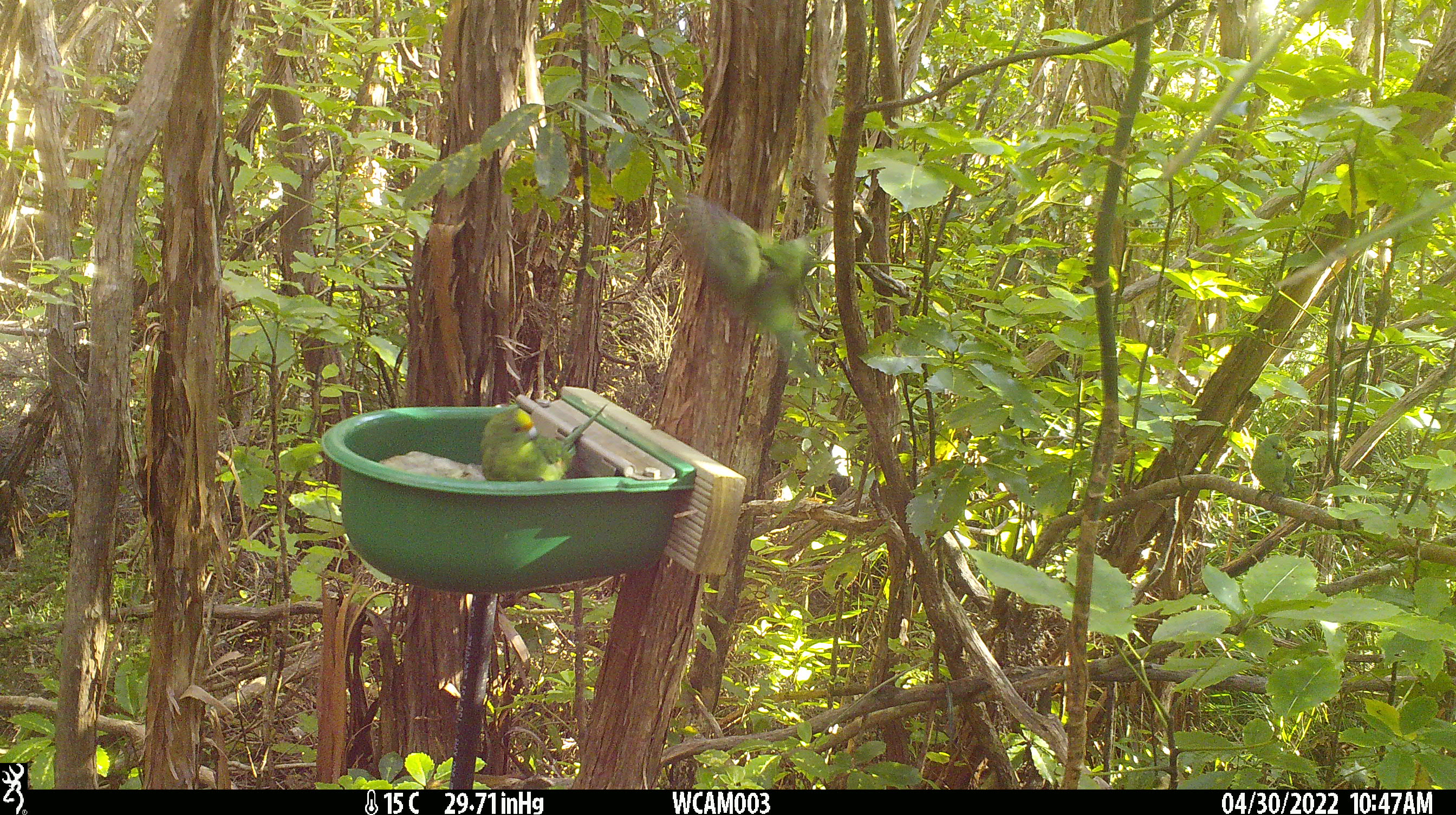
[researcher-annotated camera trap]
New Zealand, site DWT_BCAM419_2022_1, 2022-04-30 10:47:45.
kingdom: Animalia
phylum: Chordata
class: Aves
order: Psittaciformes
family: Psittaculidae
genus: Cyanoramphus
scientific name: Cyanoramphus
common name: parakeet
Parakeet (Cyanoramphus).